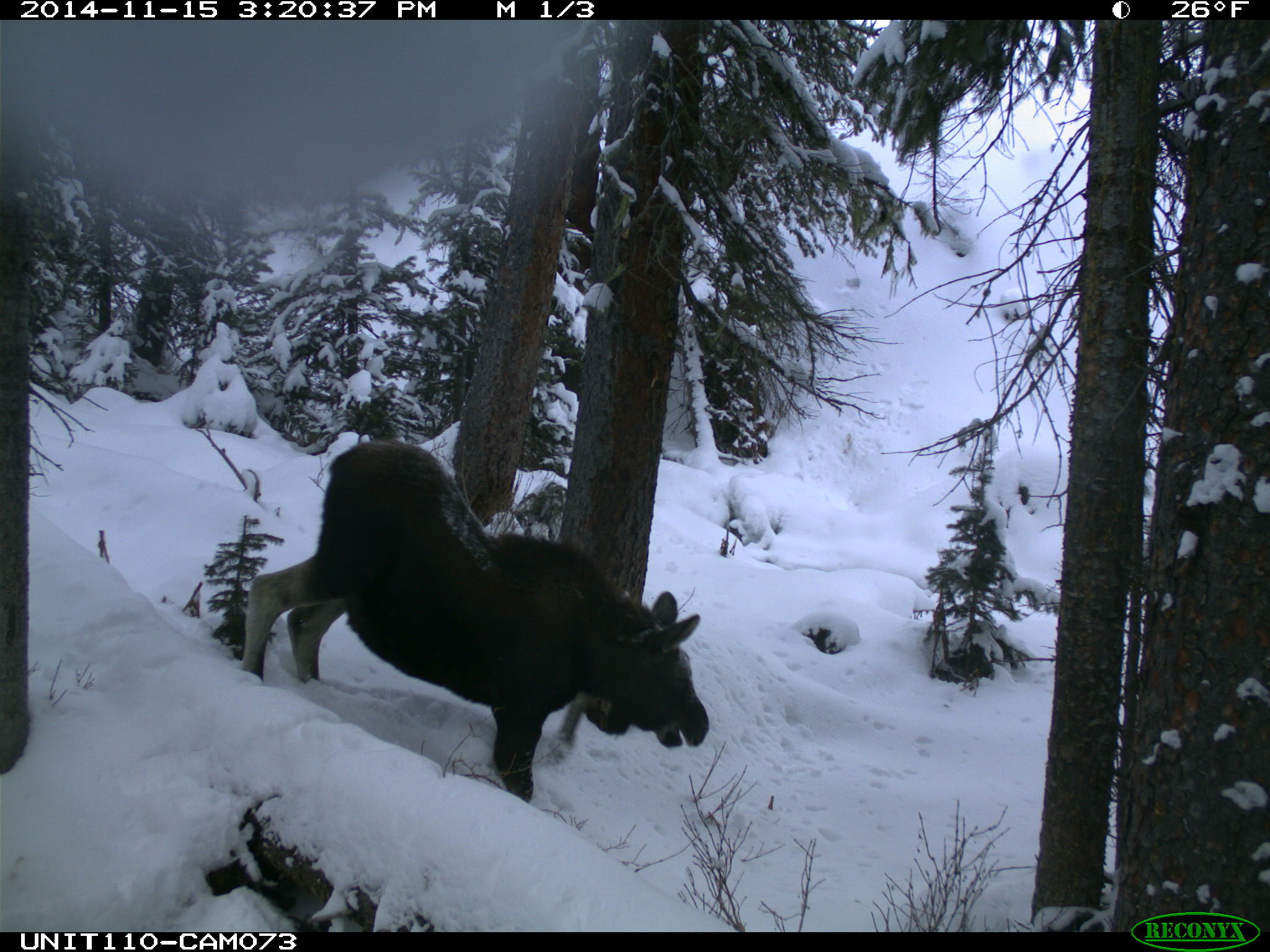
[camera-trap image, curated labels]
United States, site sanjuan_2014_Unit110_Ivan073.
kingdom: Animalia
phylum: Chordata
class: Mammalia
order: Artiodactyla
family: Cervidae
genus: Alces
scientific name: Alces alces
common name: moose